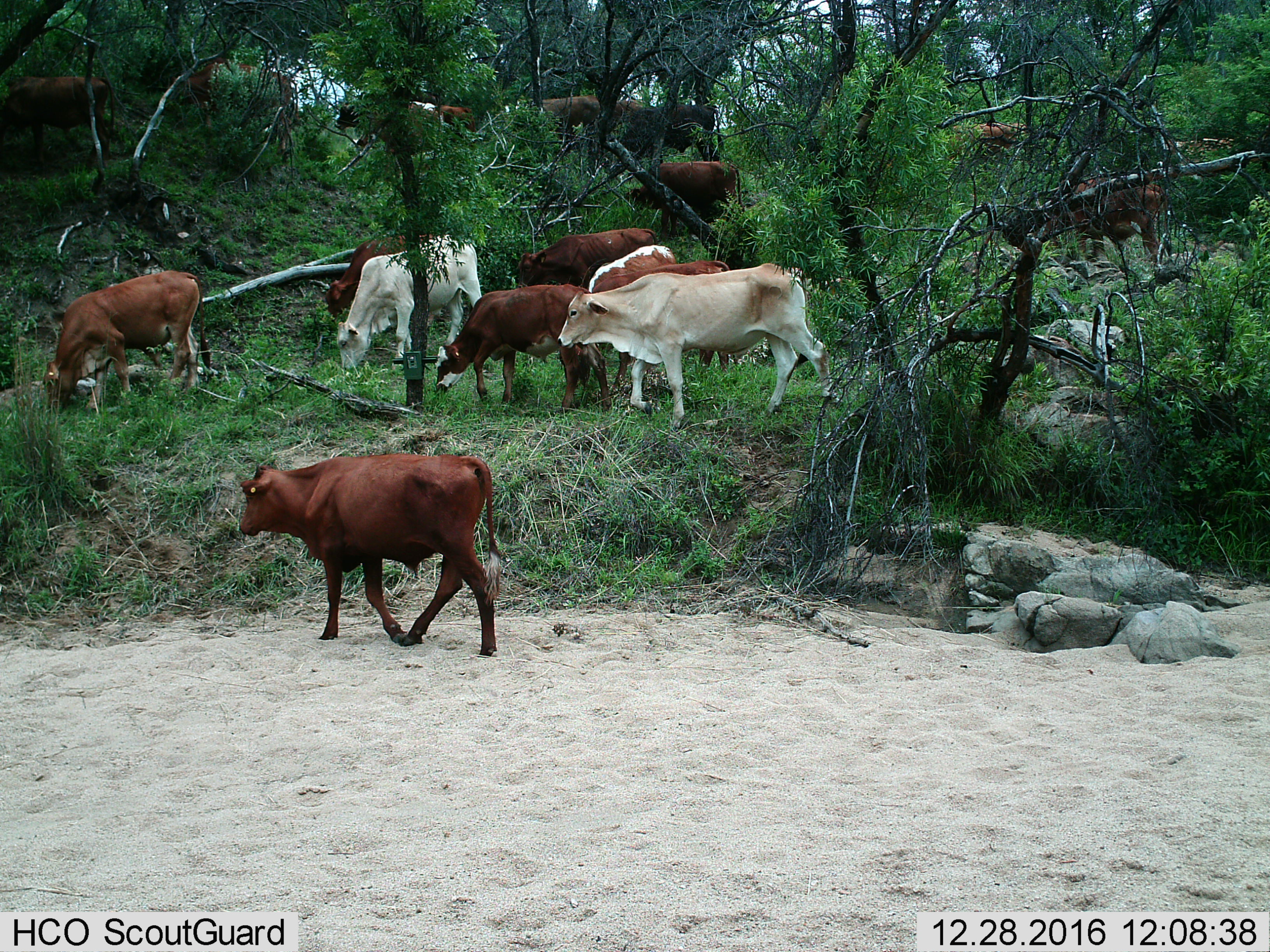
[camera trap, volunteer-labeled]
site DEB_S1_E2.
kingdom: Animalia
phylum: Chordata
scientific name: Vertebrata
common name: domestic animal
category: domesticanimal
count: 11-50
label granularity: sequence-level